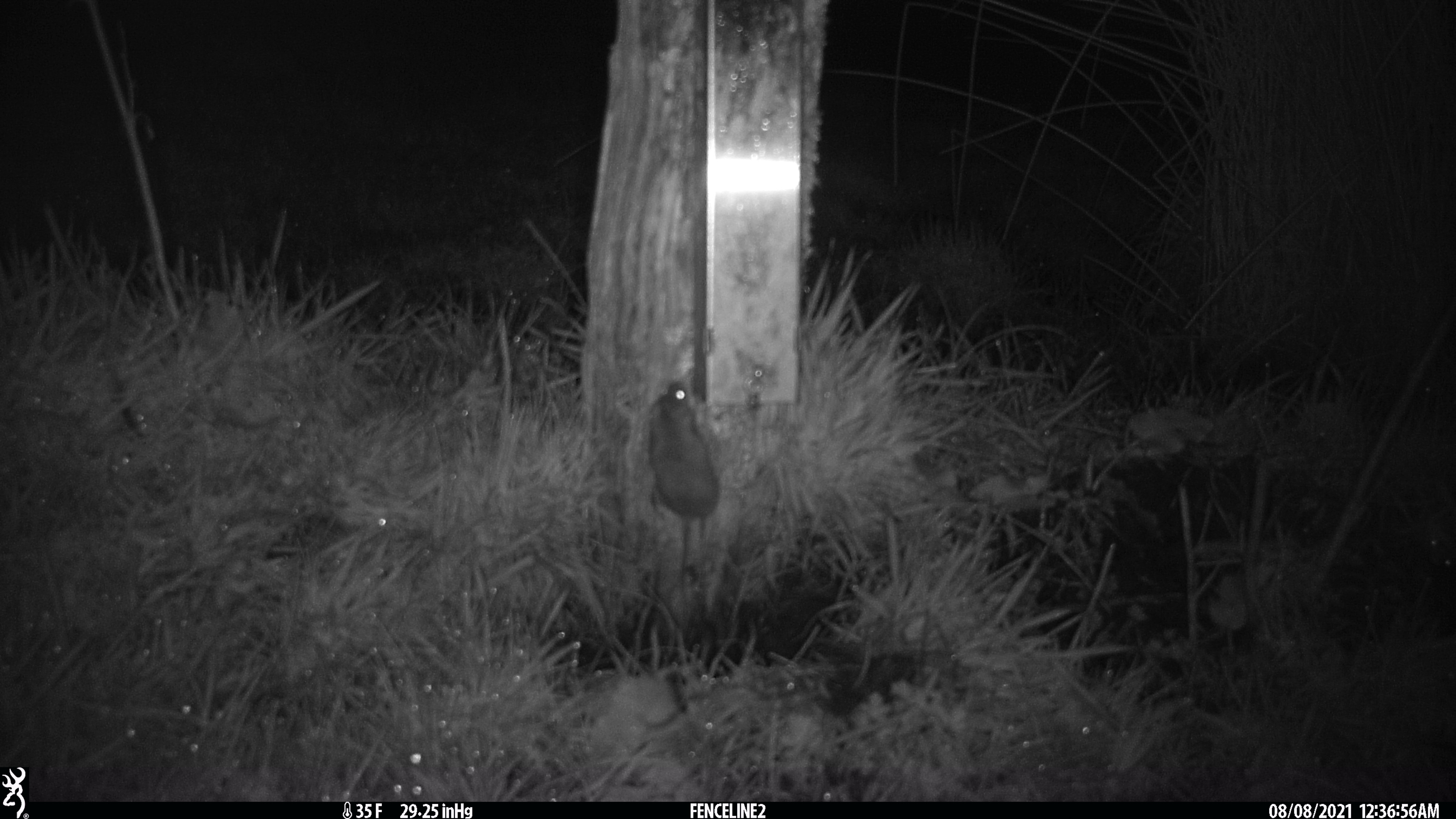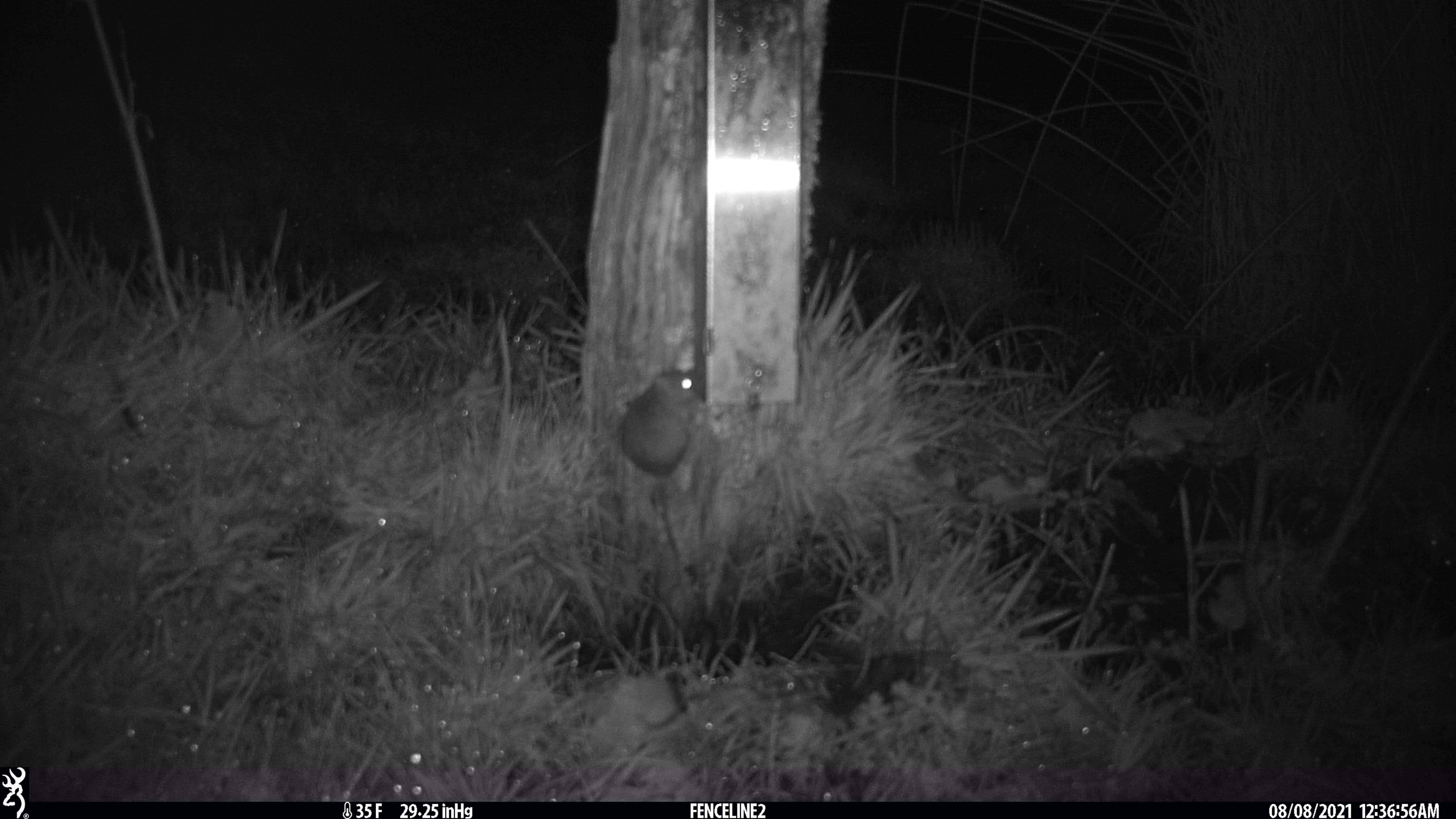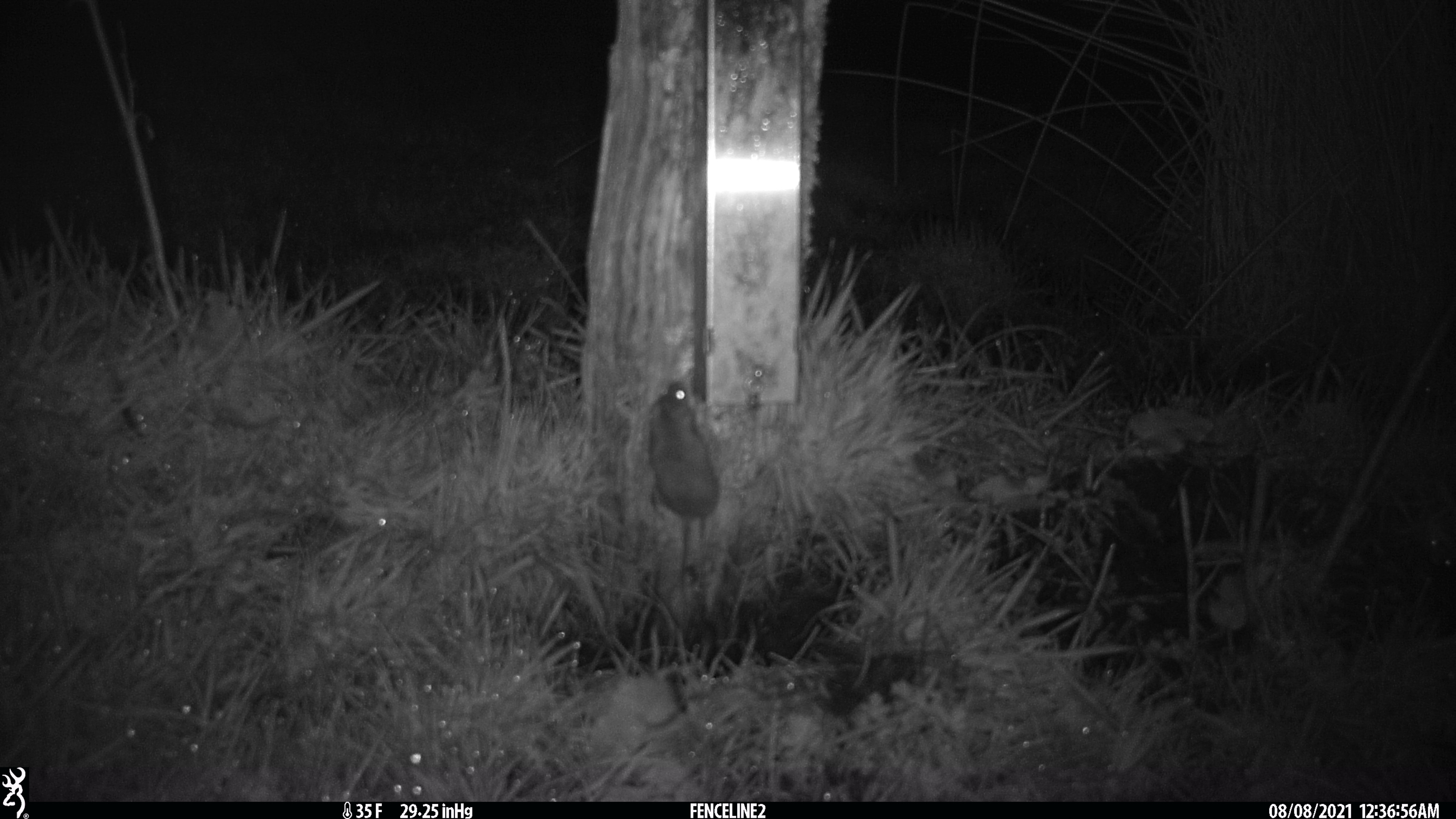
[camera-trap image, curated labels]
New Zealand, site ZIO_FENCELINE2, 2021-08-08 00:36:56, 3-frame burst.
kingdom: Animalia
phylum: Chordata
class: Mammalia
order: Rodentia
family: Muridae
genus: Mus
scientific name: Mus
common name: mouse